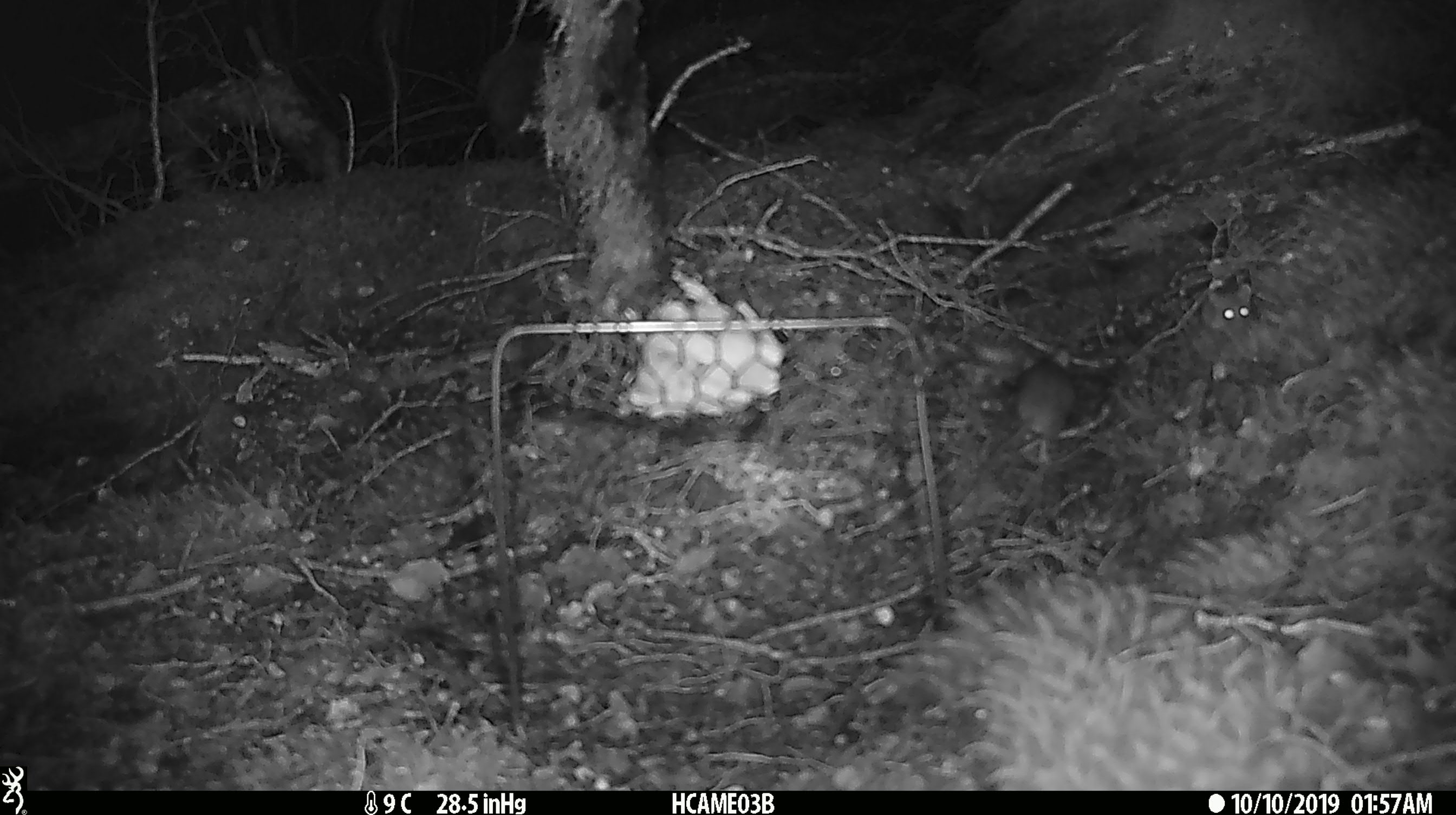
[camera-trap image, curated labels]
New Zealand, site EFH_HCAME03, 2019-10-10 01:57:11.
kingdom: Animalia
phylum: Chordata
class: Mammalia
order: Rodentia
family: Muridae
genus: Mus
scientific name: Mus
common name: mouse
Mouse (Mus).